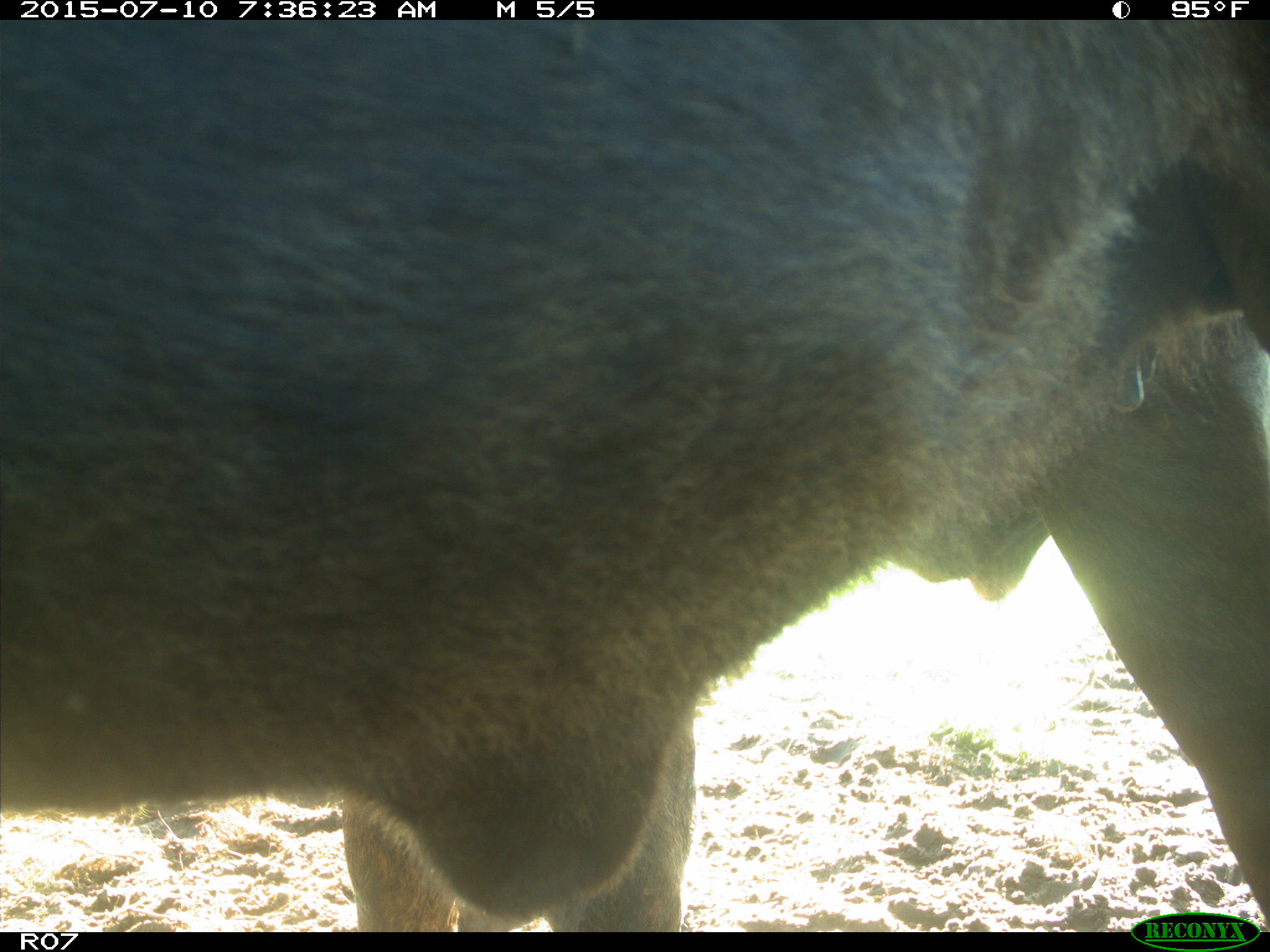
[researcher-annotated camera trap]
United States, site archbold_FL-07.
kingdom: Animalia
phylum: Chordata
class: Mammalia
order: Artiodactyla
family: Bovidae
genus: Bos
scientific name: Bos taurus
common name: domestic cow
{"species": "Bos taurus (domestic cow)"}